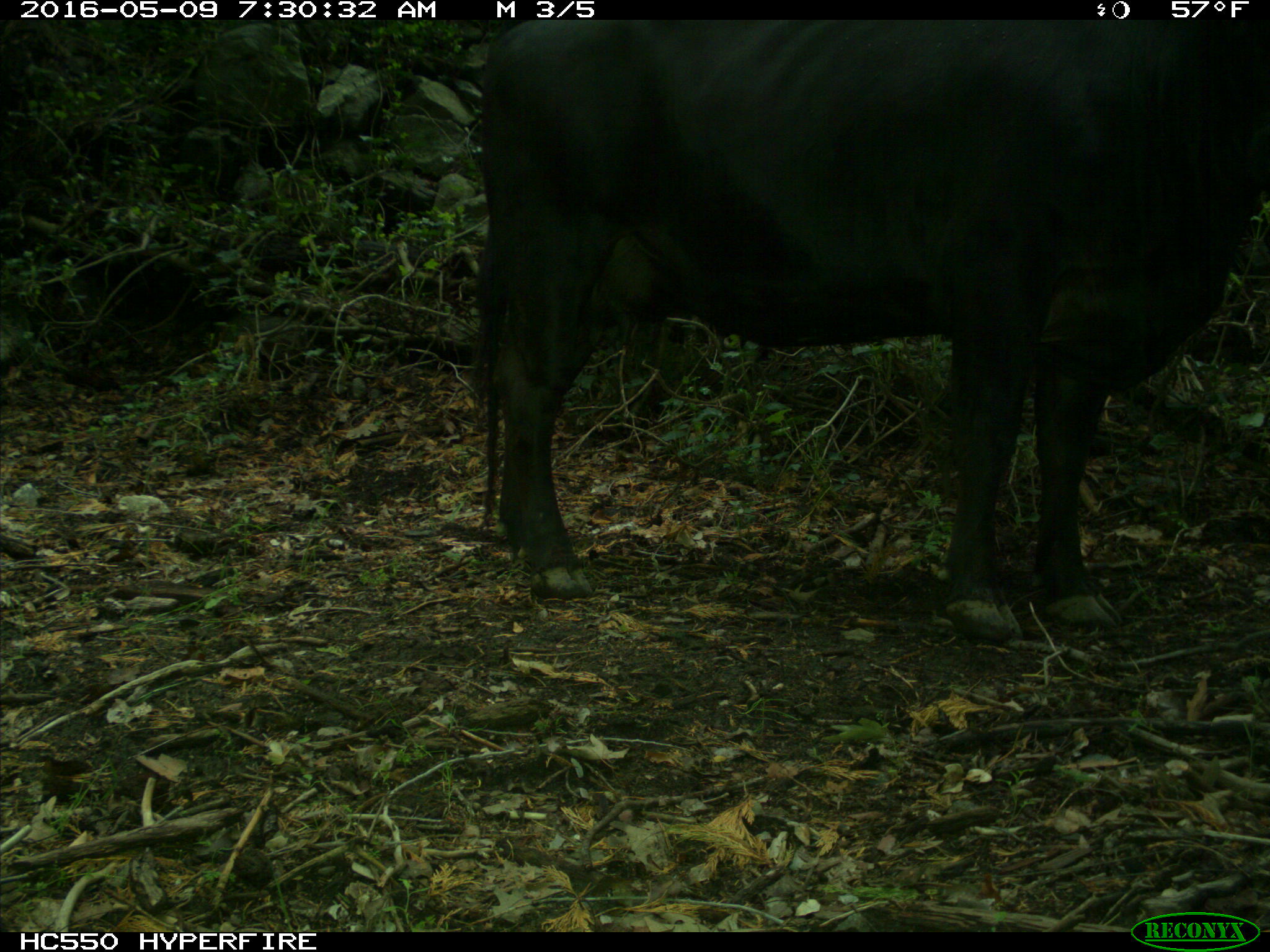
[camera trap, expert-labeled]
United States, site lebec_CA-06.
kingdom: Animalia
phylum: Chordata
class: Mammalia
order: Artiodactyla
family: Bovidae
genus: Bos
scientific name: Bos taurus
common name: domestic cow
Bos taurus (domestic cow).